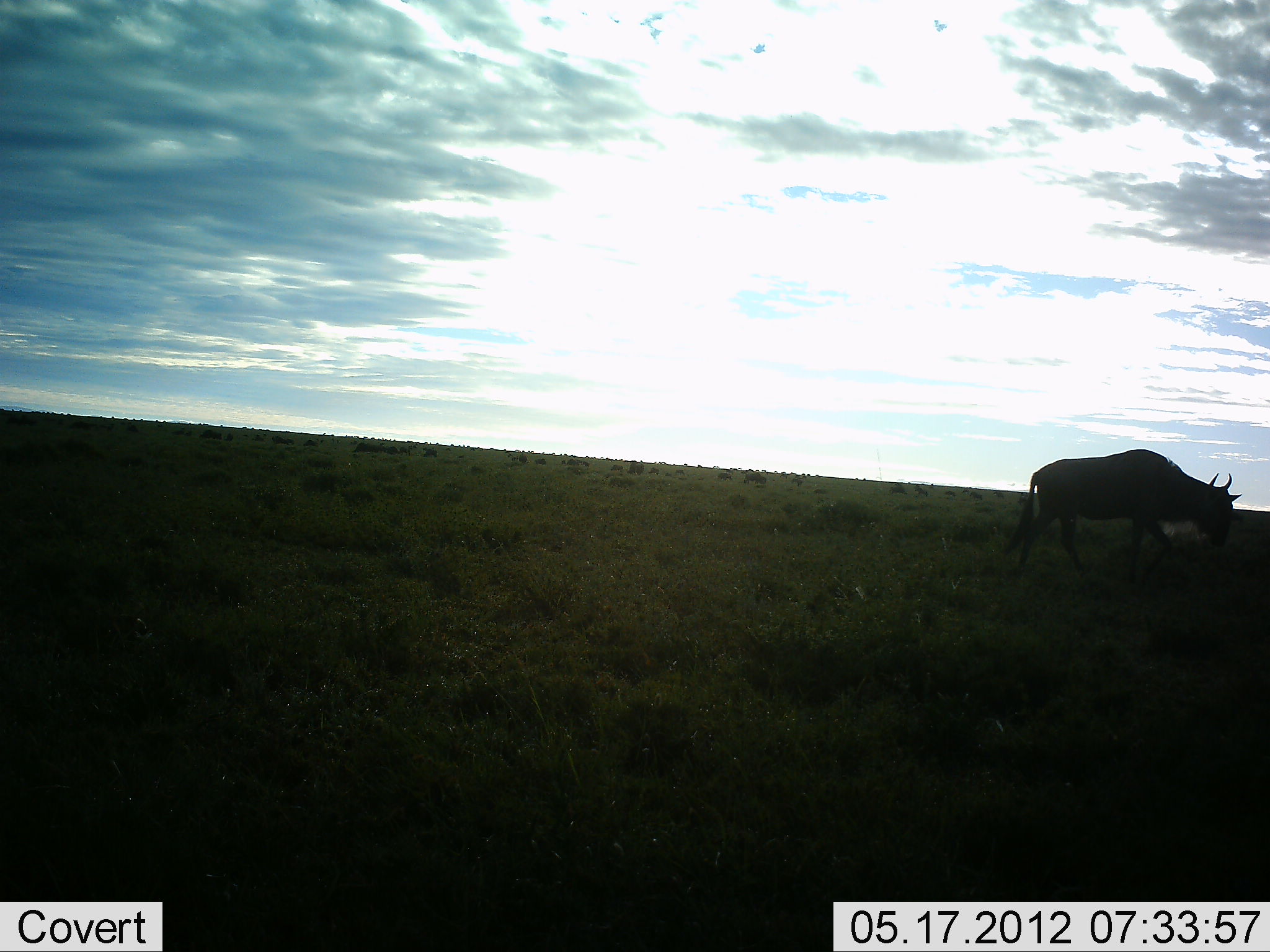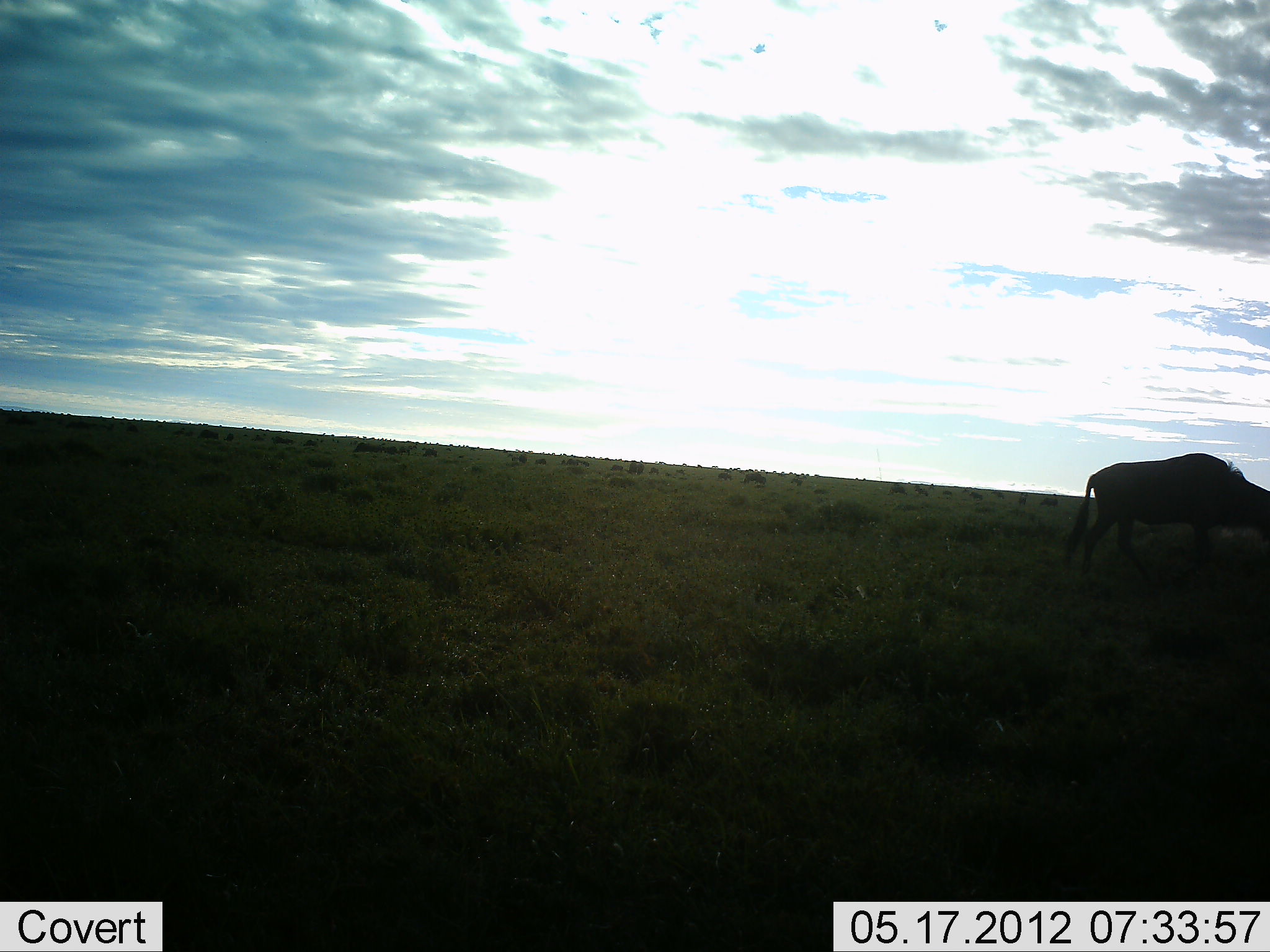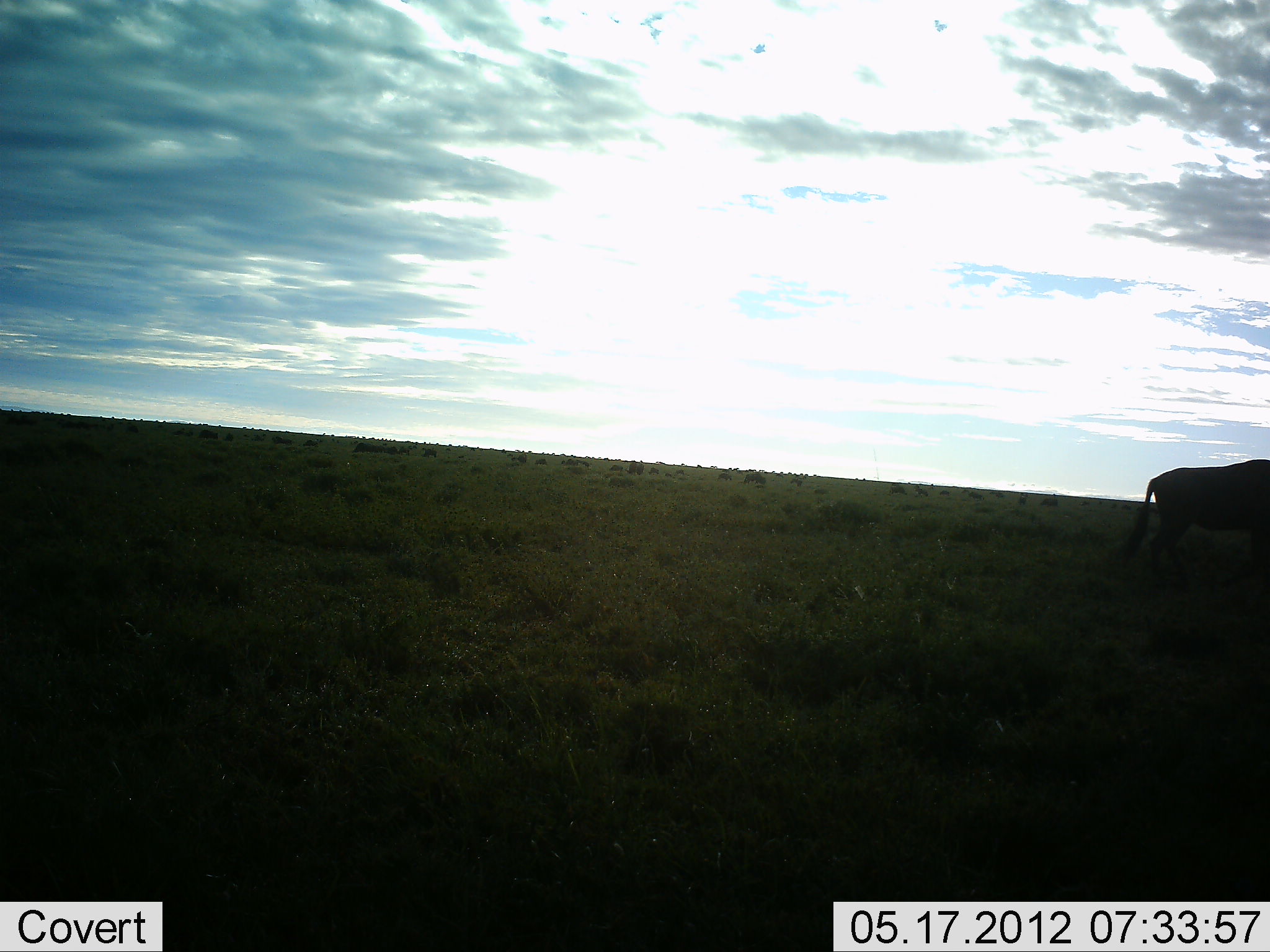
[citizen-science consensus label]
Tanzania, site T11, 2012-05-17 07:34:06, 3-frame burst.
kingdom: Animalia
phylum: Chordata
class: Mammalia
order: Artiodactyla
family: Bovidae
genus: Connochaetes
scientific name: Connochaetes taurinus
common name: blue wildebeest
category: wildebeest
Wildebeest (blue wildebeest) (Connochaetes taurinus), count 1. Behavior (volunteer vote fractions): standing 0%, resting 0%, moving 100%, interacting 0%. Young present (vote fraction): 0%. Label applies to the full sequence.